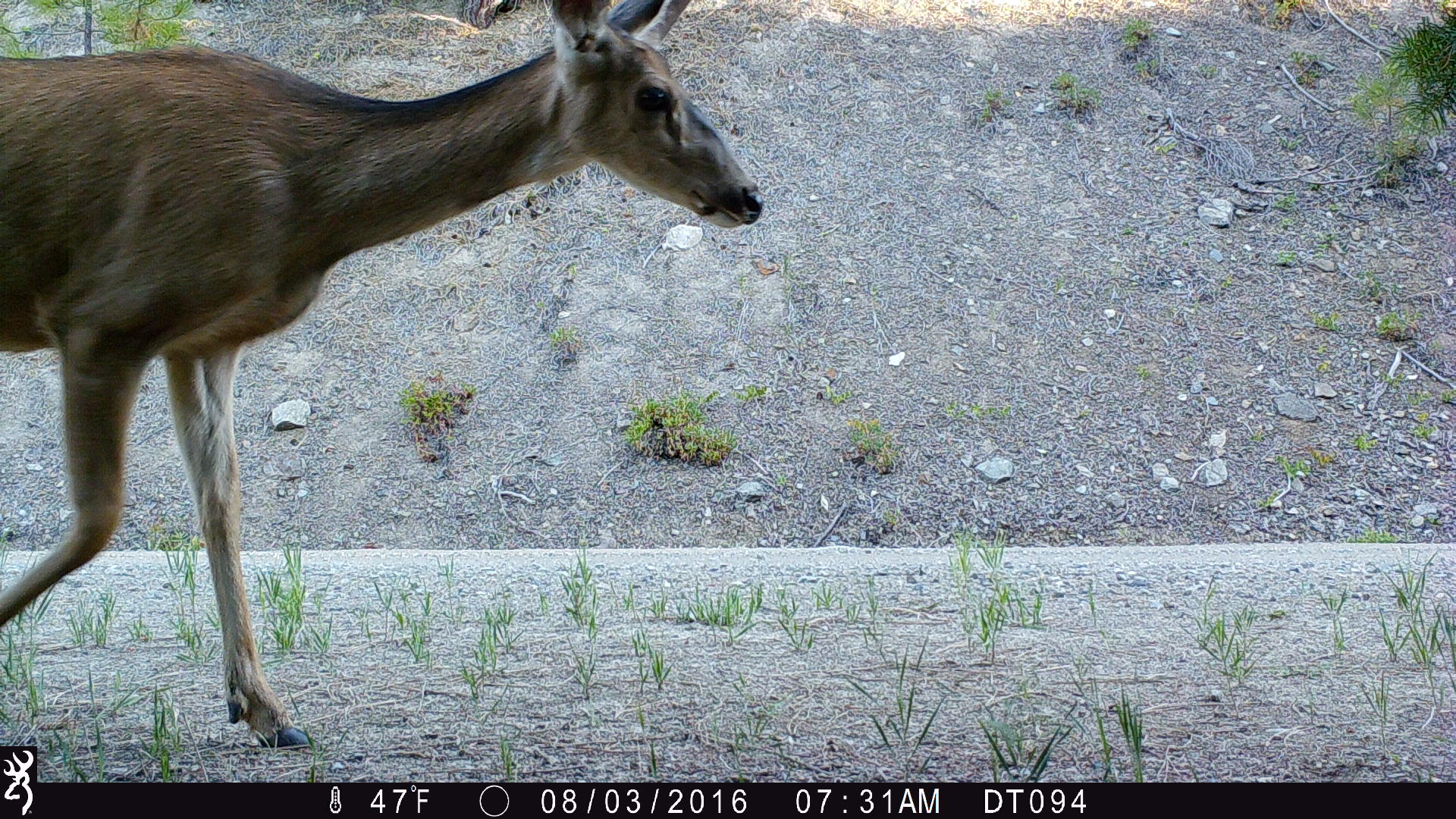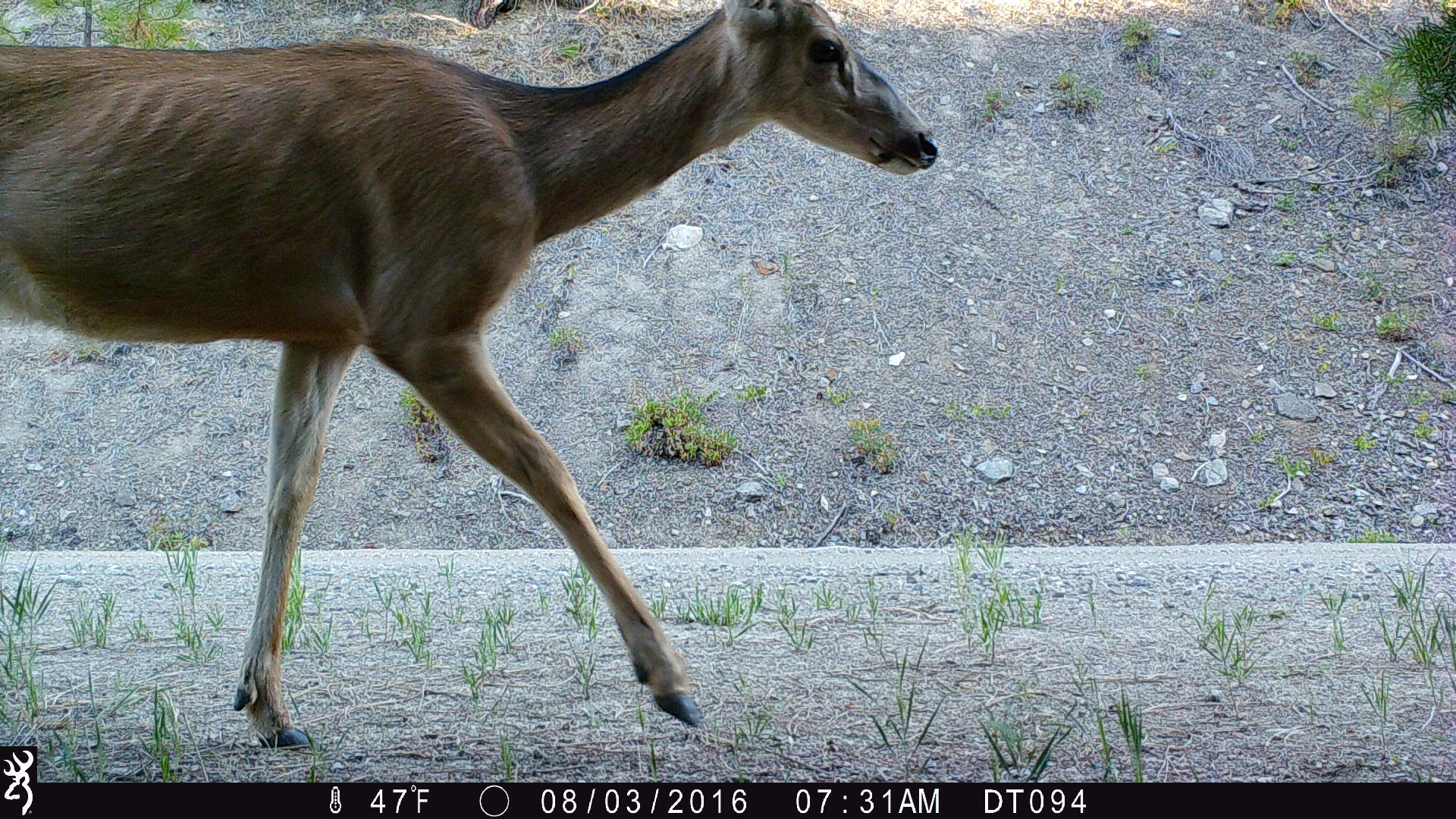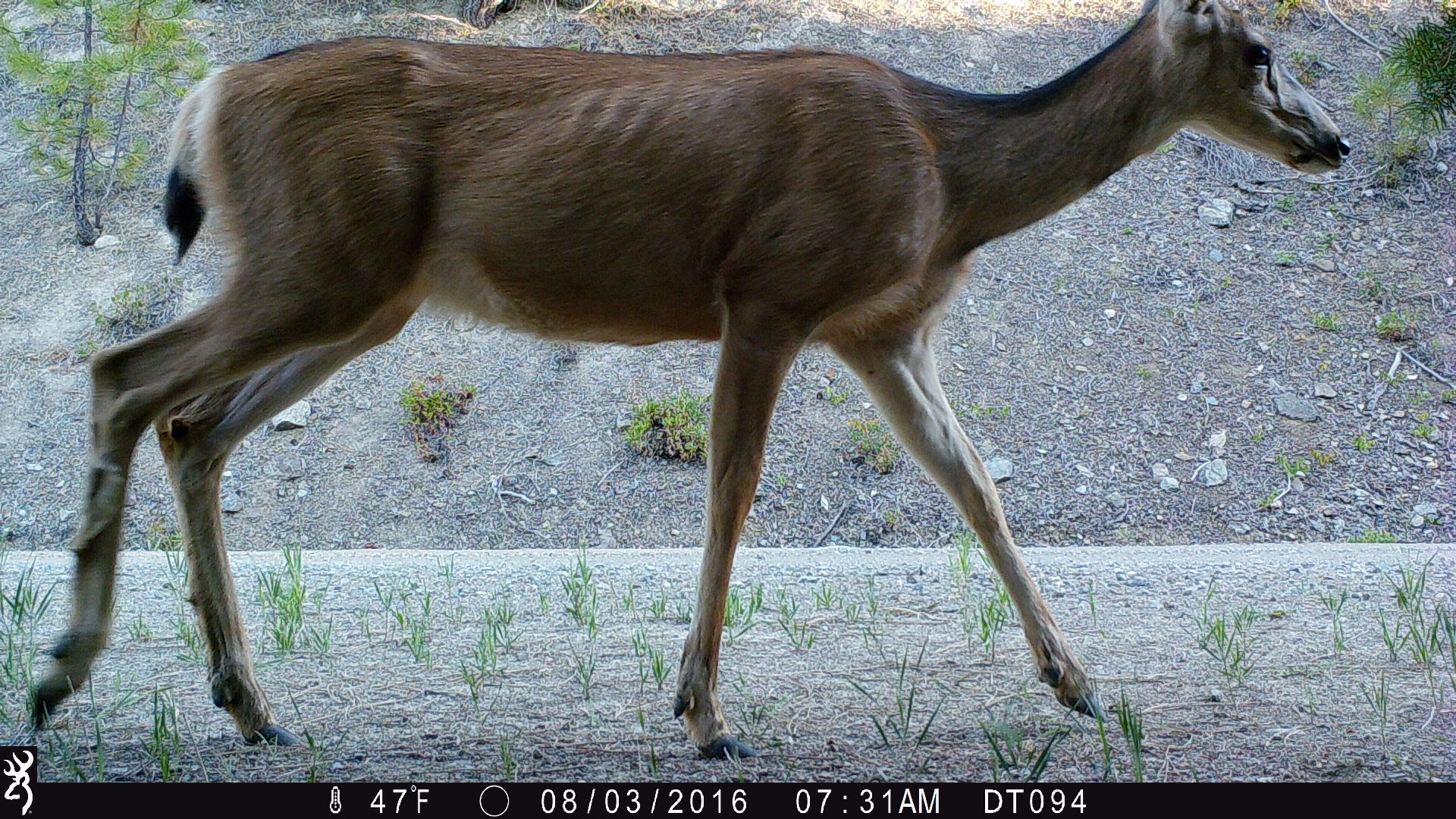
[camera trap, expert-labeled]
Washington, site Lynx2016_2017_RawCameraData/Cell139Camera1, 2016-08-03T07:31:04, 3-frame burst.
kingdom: Animalia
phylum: Chordata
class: Mammalia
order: Artiodactyla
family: Cervidae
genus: Odocoileus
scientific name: Odocoileus hemionus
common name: mule deer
Odocoileus hemionus (mule deer). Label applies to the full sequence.